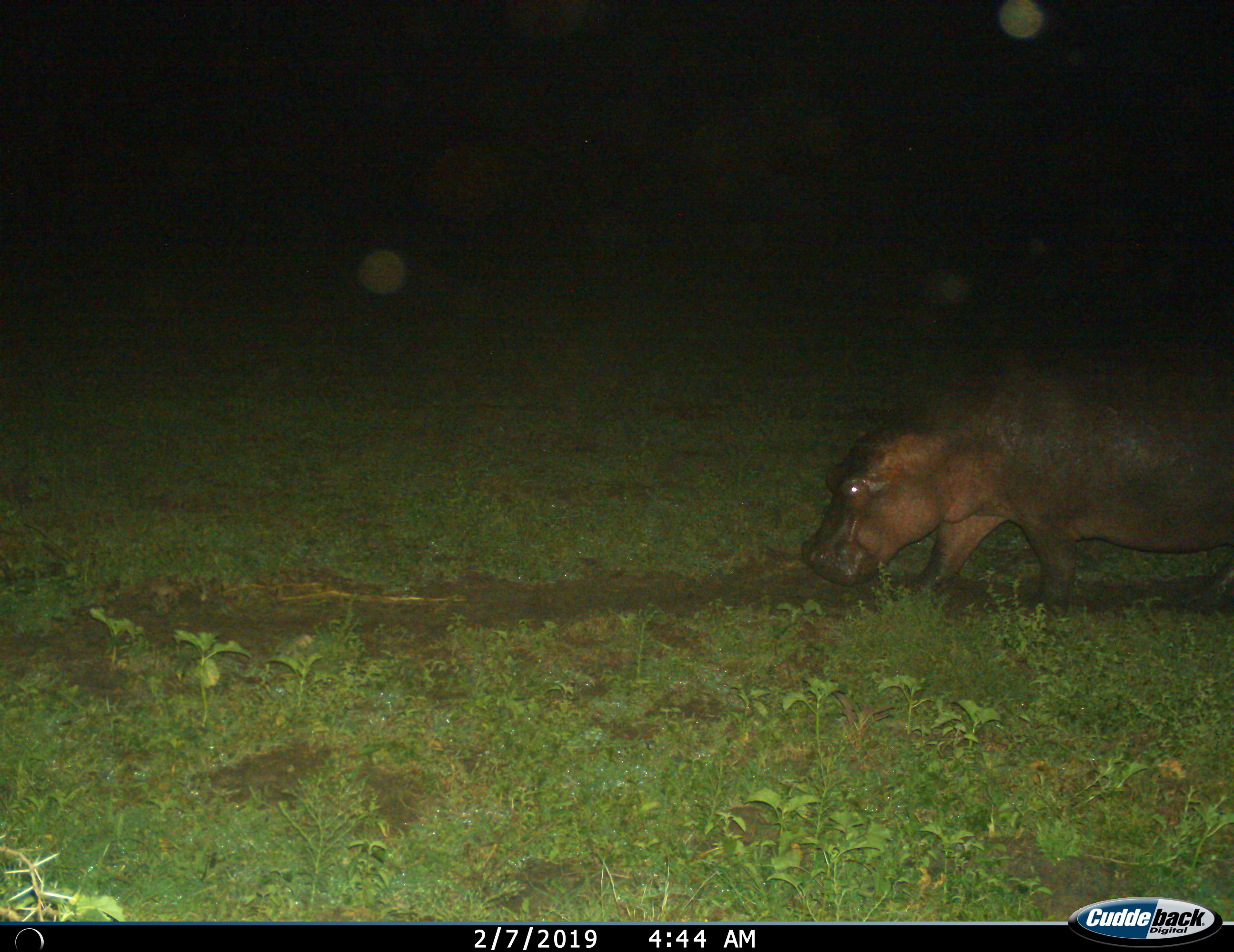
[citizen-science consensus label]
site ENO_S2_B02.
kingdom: Animalia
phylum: Chordata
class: Mammalia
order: Artiodactyla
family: Hippopotamidae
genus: Hippopotamus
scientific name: Hippopotamus amphibius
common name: hippopotamus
Hippopotamus (Hippopotamus amphibius), count 1. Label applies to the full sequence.